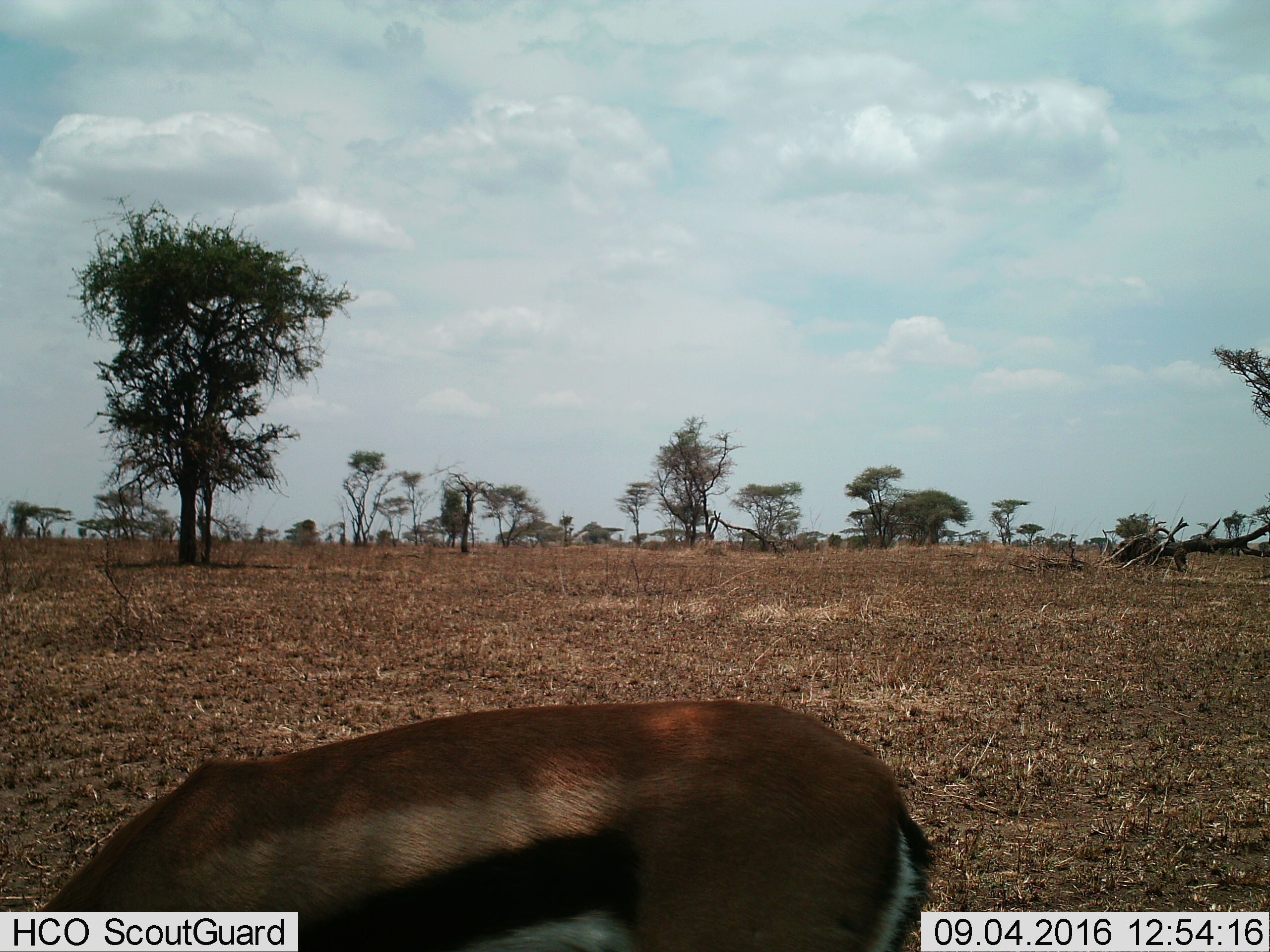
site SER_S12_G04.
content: unidentified animal